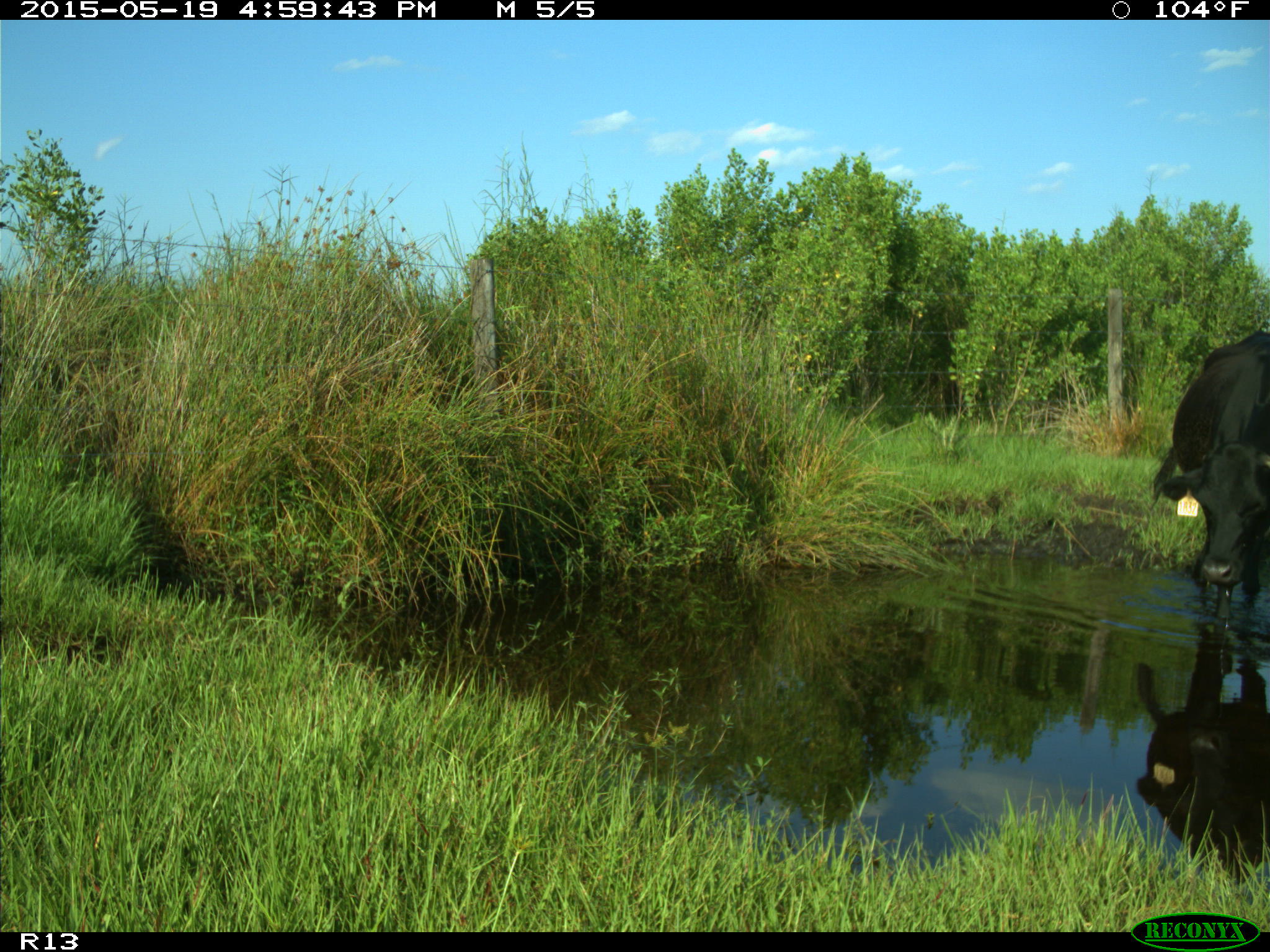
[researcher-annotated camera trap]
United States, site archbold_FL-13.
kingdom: Animalia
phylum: Chordata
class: Mammalia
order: Artiodactyla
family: Bovidae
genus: Bos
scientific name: Bos taurus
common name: domestic cow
Bos taurus (domestic cow).